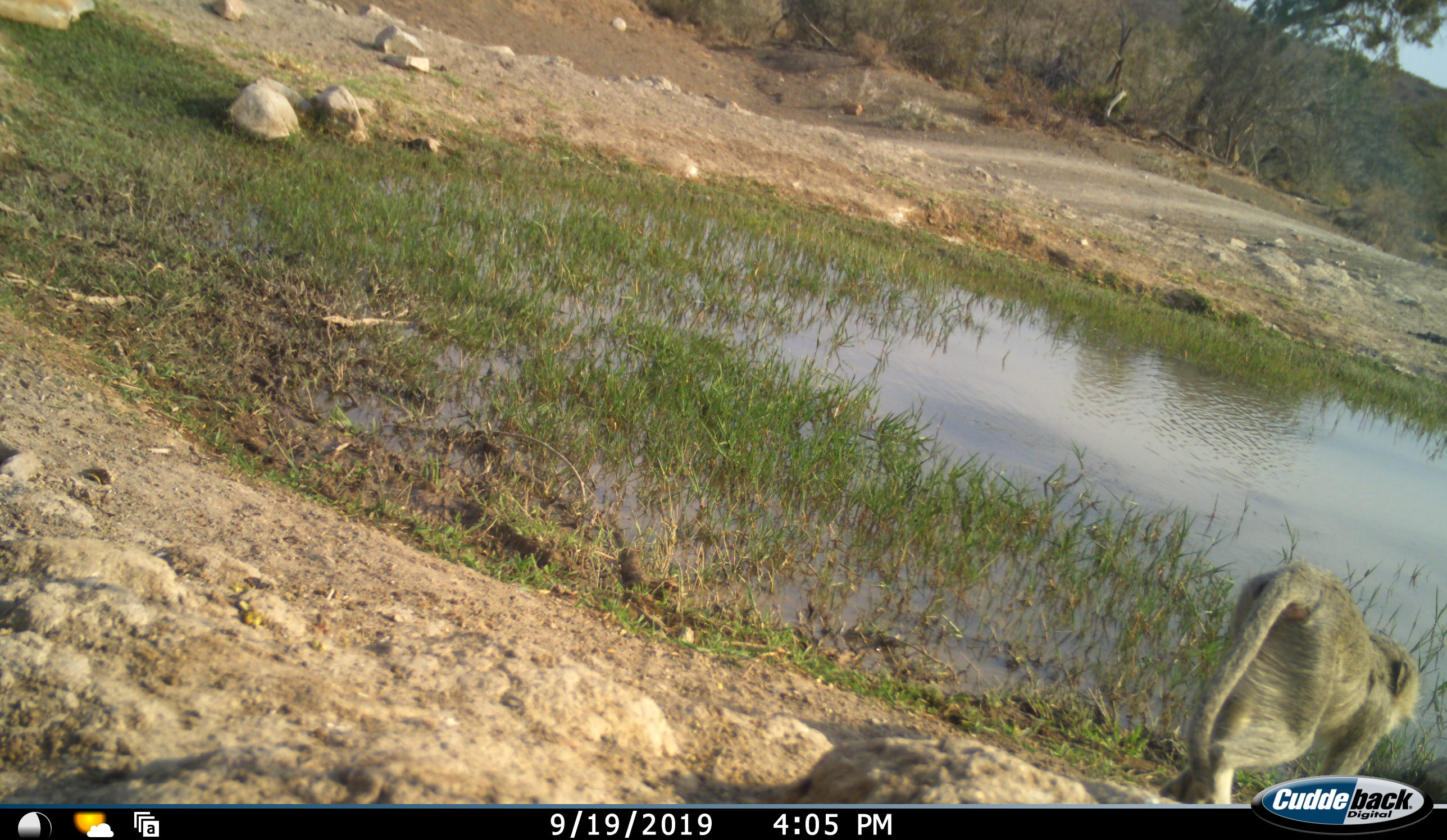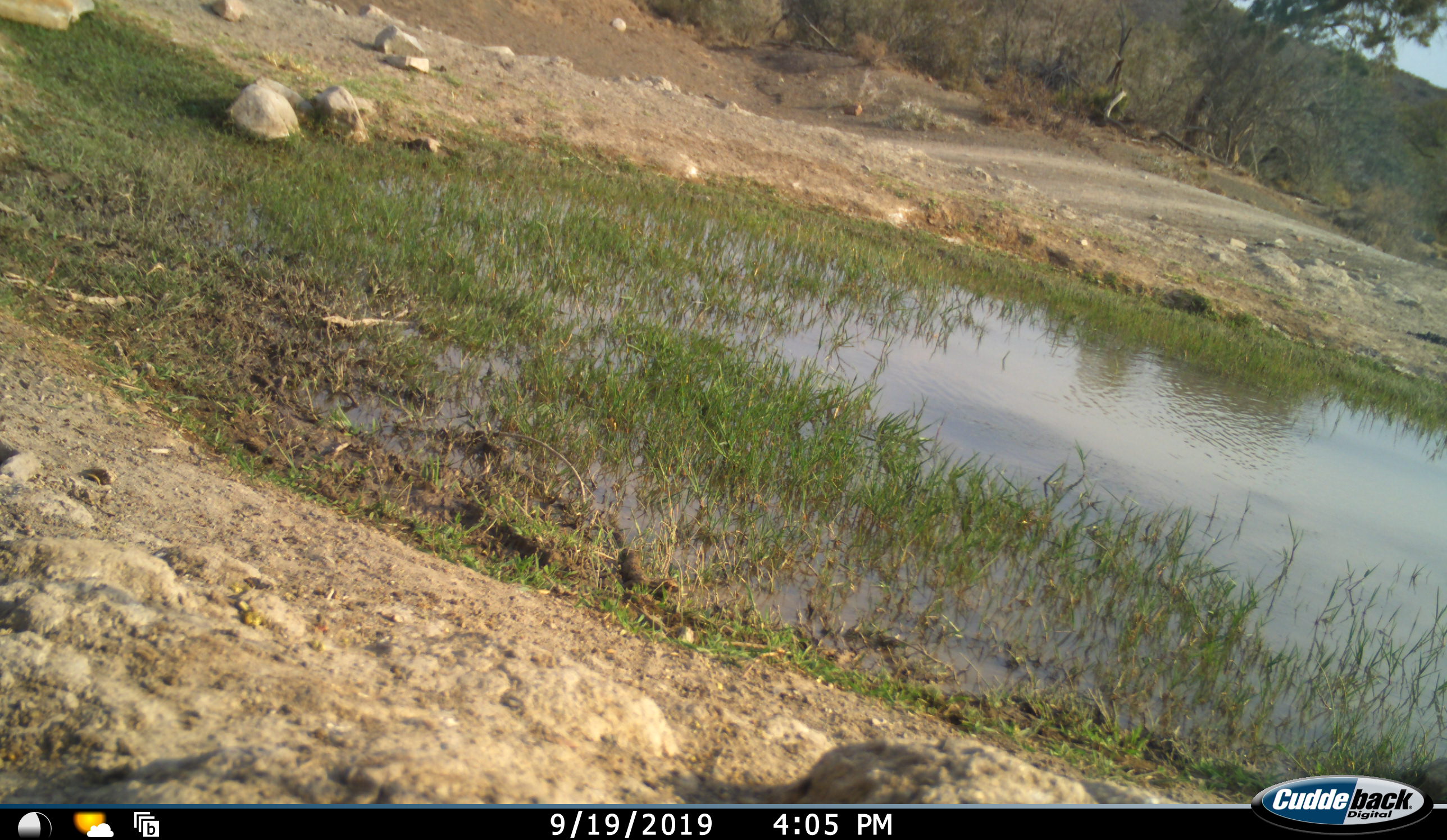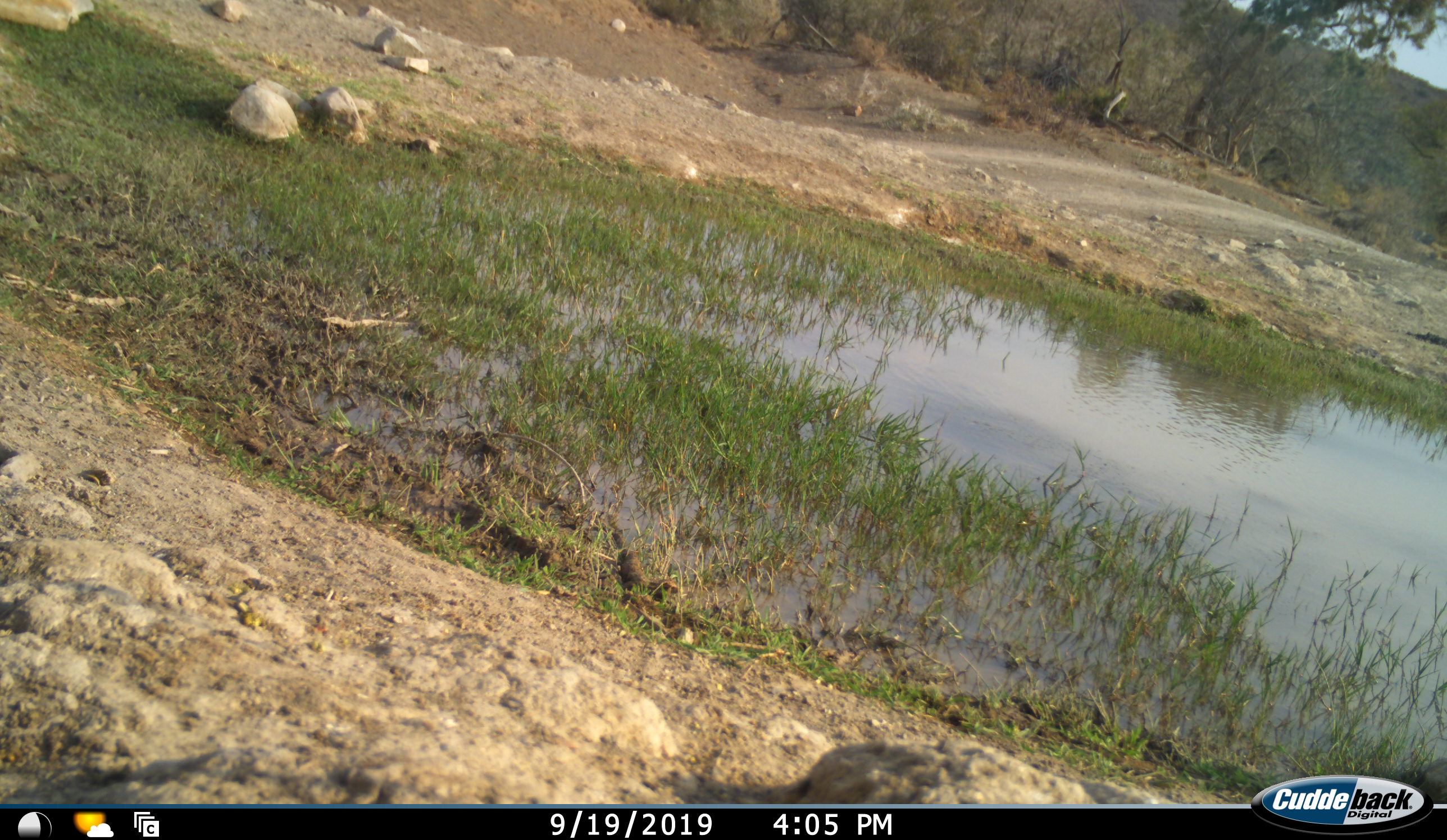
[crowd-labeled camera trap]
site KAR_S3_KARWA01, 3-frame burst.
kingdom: Animalia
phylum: Chordata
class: Mammalia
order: Primates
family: Cercopithecidae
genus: Chlorocebus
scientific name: Chlorocebus pygerythrus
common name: vervet monkey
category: monkeyvervet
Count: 1.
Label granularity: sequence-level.